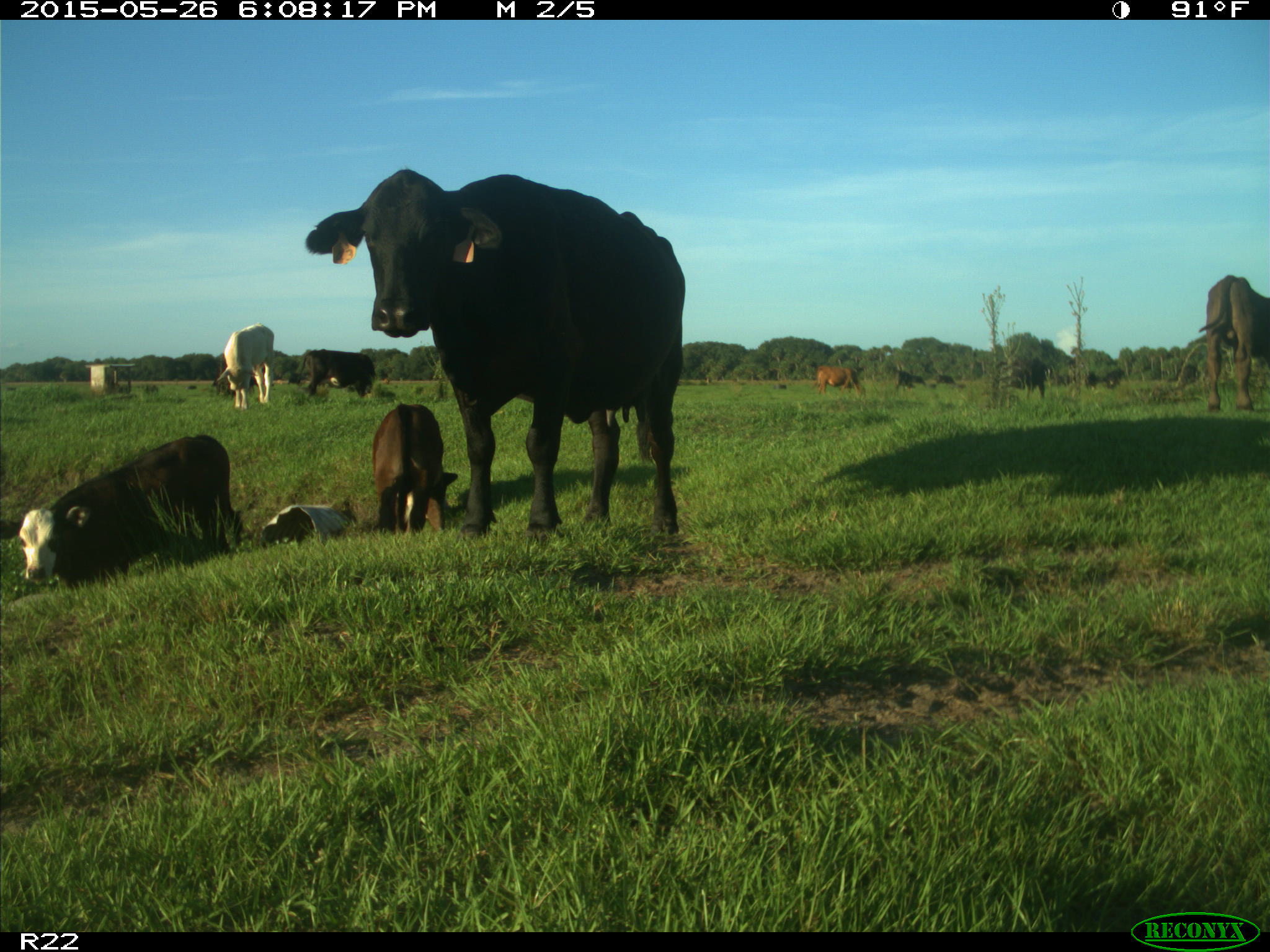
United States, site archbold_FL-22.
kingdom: Animalia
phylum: Chordata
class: Mammalia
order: Artiodactyla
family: Bovidae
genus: Bos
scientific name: Bos taurus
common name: domestic cow